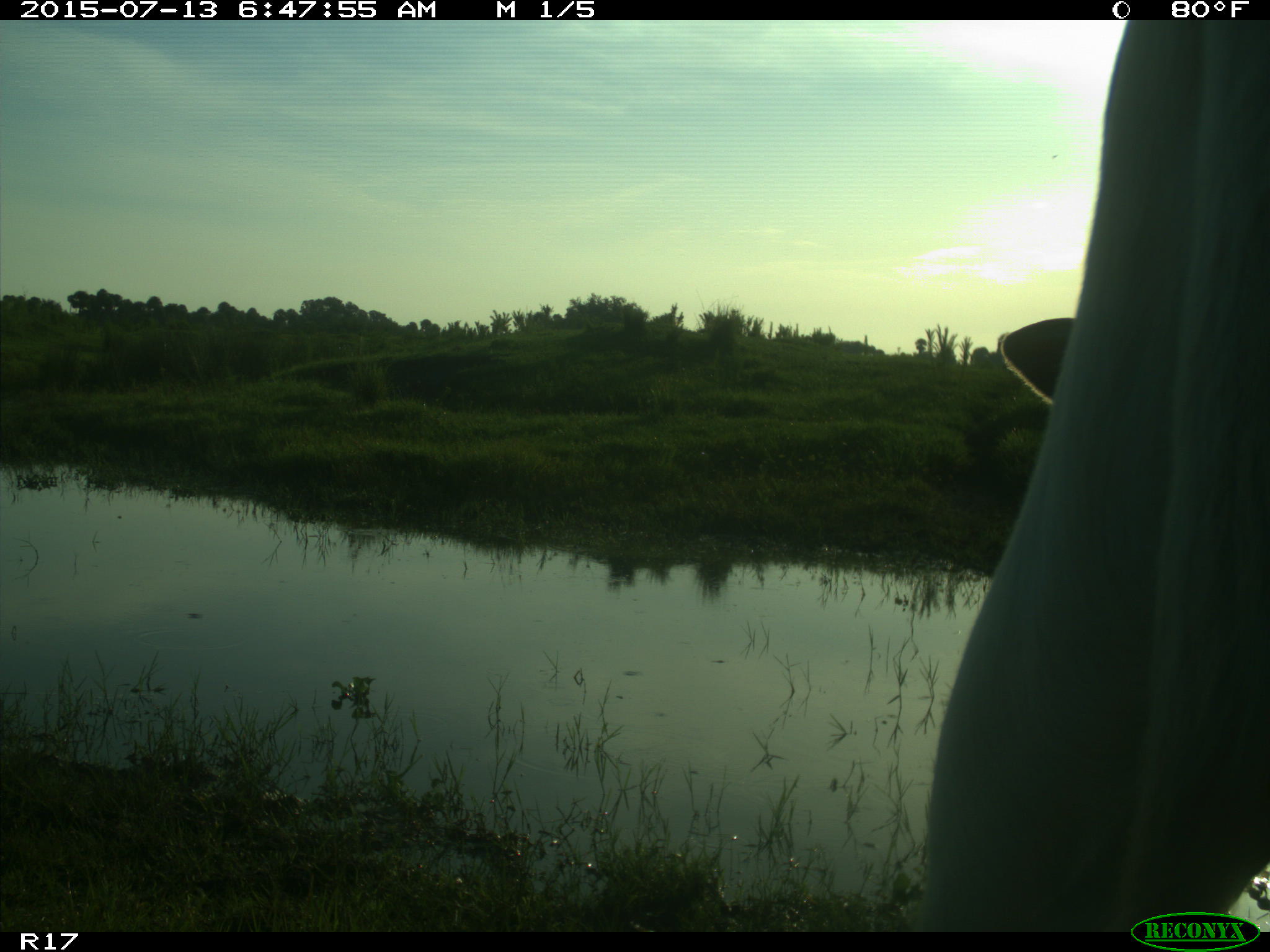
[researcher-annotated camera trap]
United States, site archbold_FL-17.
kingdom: Animalia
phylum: Chordata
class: Mammalia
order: Artiodactyla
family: Bovidae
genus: Bos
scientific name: Bos taurus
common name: domestic cow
Bos taurus (domestic cow).